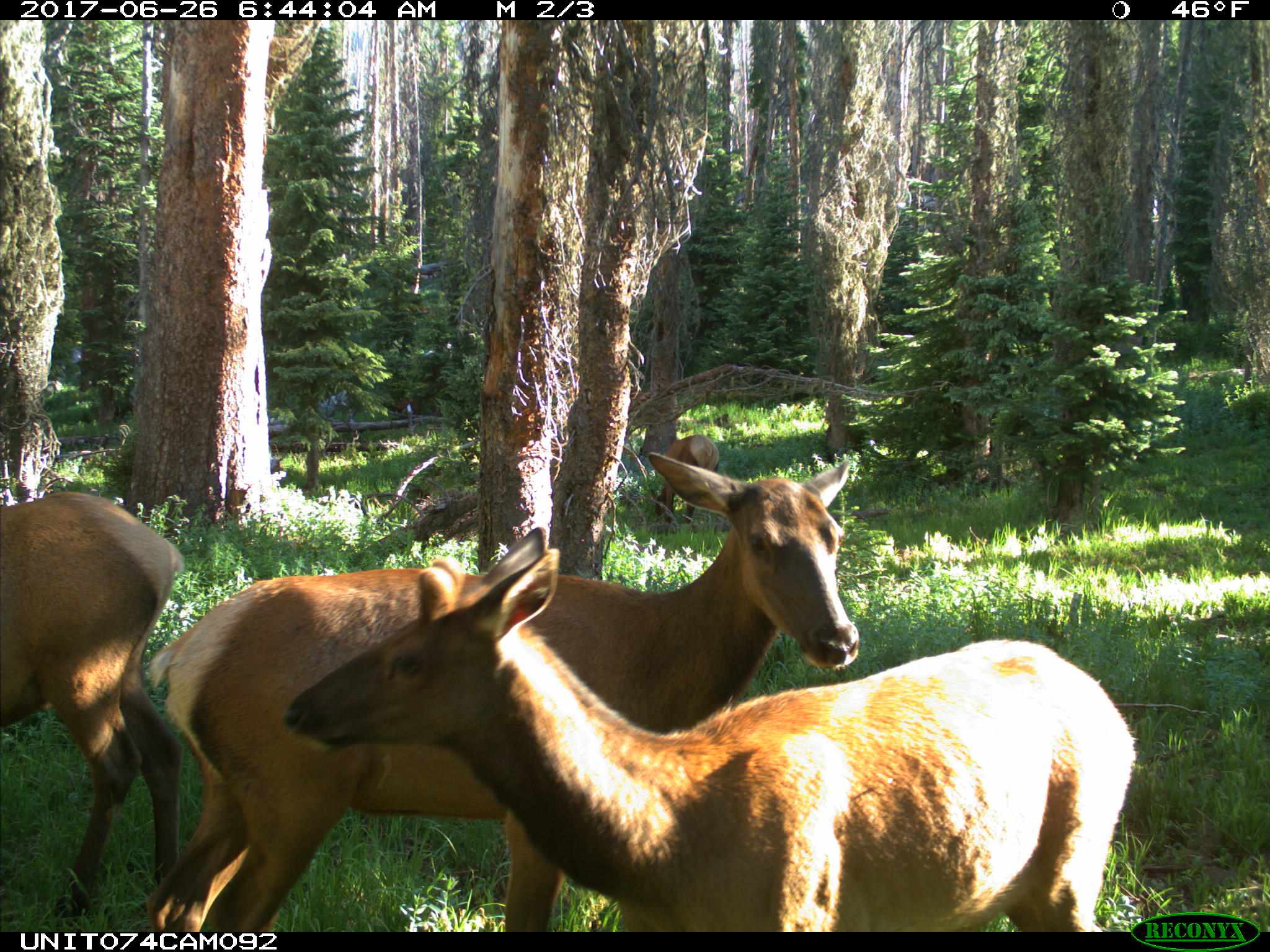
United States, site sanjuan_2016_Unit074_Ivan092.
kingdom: Animalia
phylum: Chordata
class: Mammalia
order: Artiodactyla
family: Cervidae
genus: Cervus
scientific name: Cervus elaphus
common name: red deer